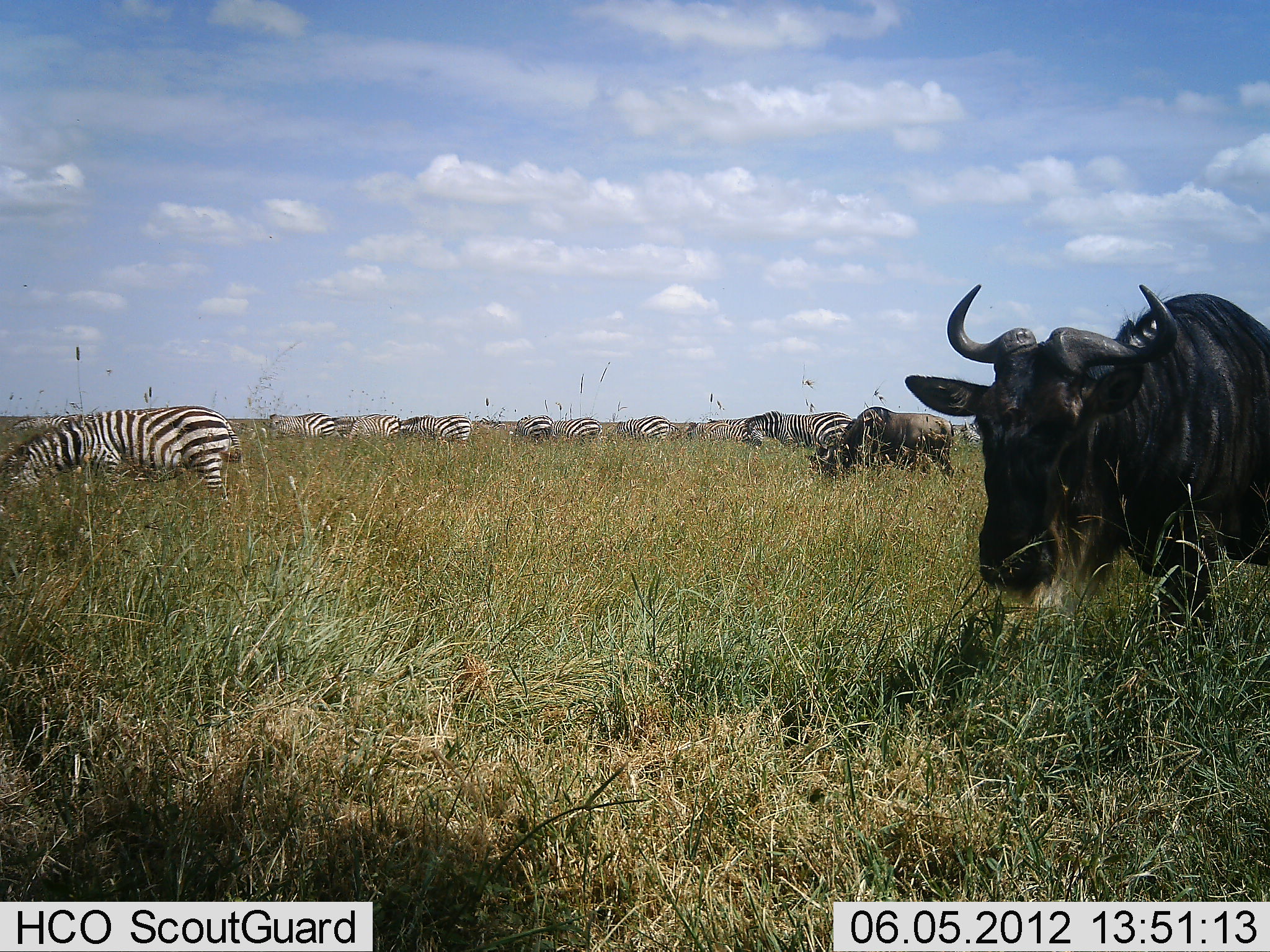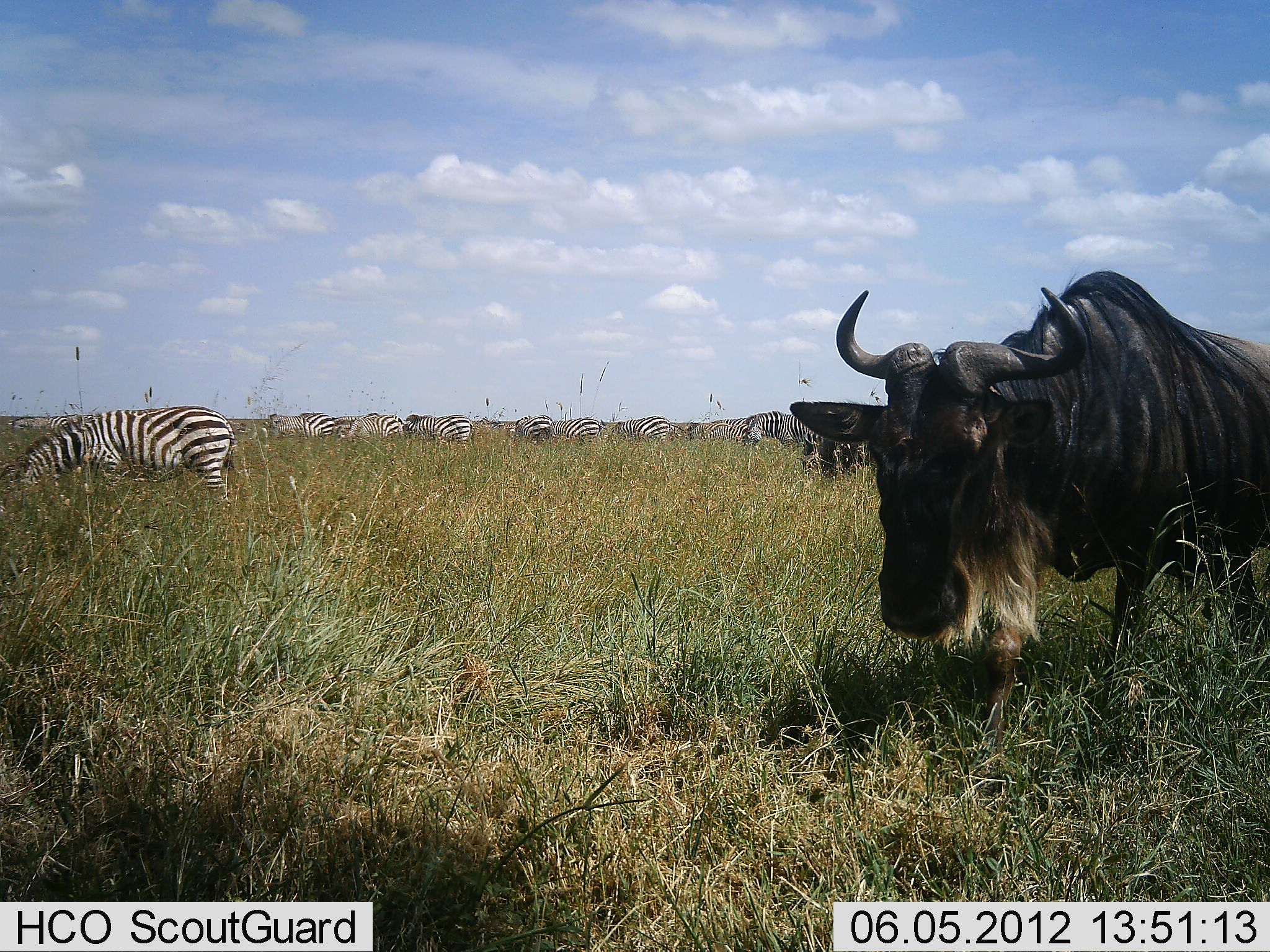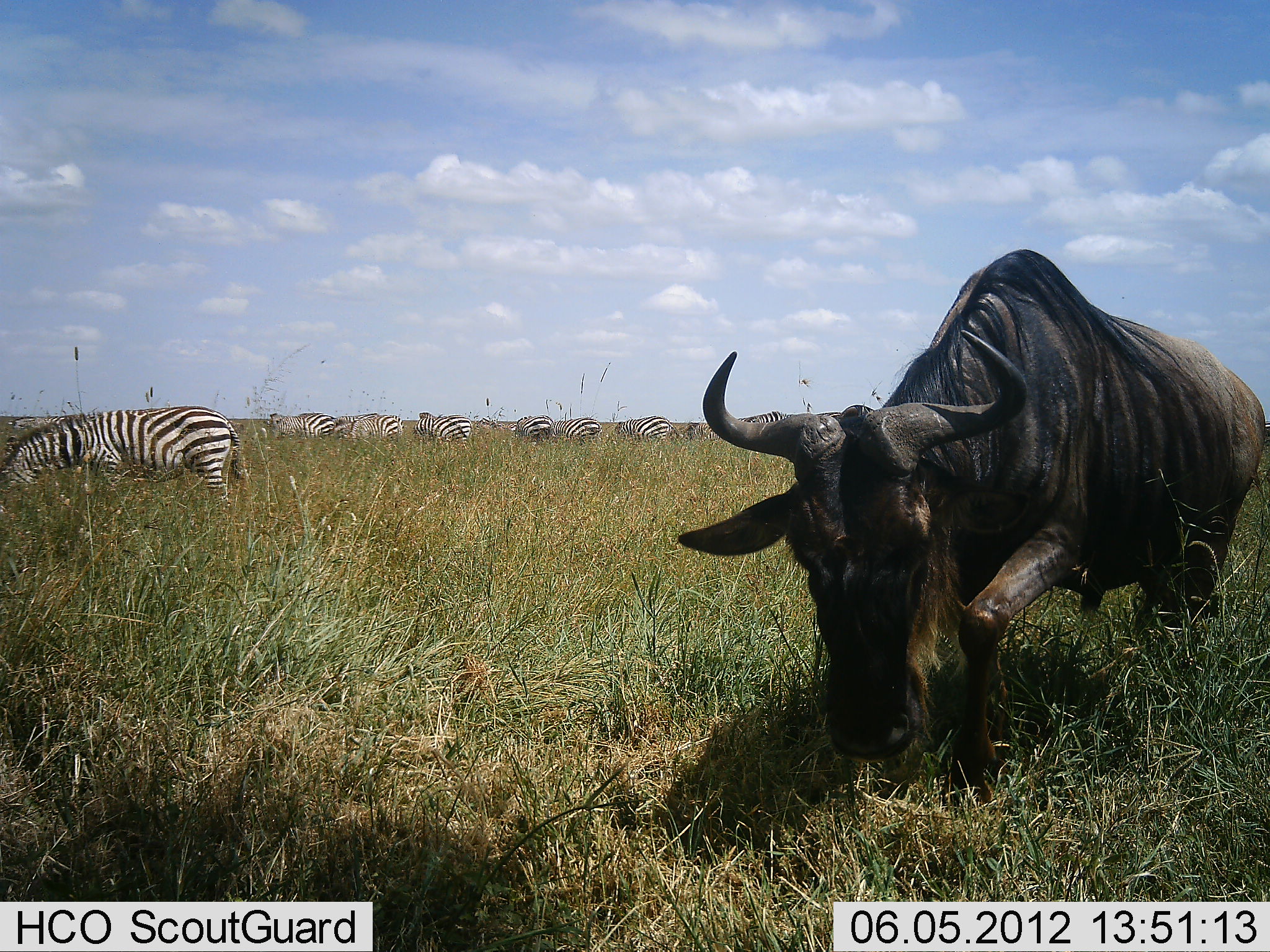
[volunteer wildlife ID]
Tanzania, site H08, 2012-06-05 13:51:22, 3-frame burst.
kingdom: Animalia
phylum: Chordata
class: Mammalia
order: Artiodactyla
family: Bovidae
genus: Connochaetes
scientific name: Connochaetes taurinus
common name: blue wildebeest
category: wildebeest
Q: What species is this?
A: Wildebeest (blue wildebeest) (Connochaetes taurinus).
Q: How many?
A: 2.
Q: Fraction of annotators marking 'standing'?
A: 42%.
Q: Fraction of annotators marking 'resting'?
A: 8%.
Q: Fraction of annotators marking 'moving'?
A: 67%.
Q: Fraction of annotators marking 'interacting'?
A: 0%.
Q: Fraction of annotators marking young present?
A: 0%.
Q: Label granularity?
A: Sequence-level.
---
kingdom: Animalia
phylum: Chordata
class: Mammalia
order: Perissodactyla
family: Equidae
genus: Equus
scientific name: Equus quagga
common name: plains zebra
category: zebra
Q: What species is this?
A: Zebra (plains zebra) (Equus quagga).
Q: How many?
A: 10.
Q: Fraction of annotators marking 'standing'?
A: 20%.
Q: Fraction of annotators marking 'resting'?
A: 0%.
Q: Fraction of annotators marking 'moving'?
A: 0%.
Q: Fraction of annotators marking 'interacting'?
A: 0%.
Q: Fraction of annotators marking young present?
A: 0%.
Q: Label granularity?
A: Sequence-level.